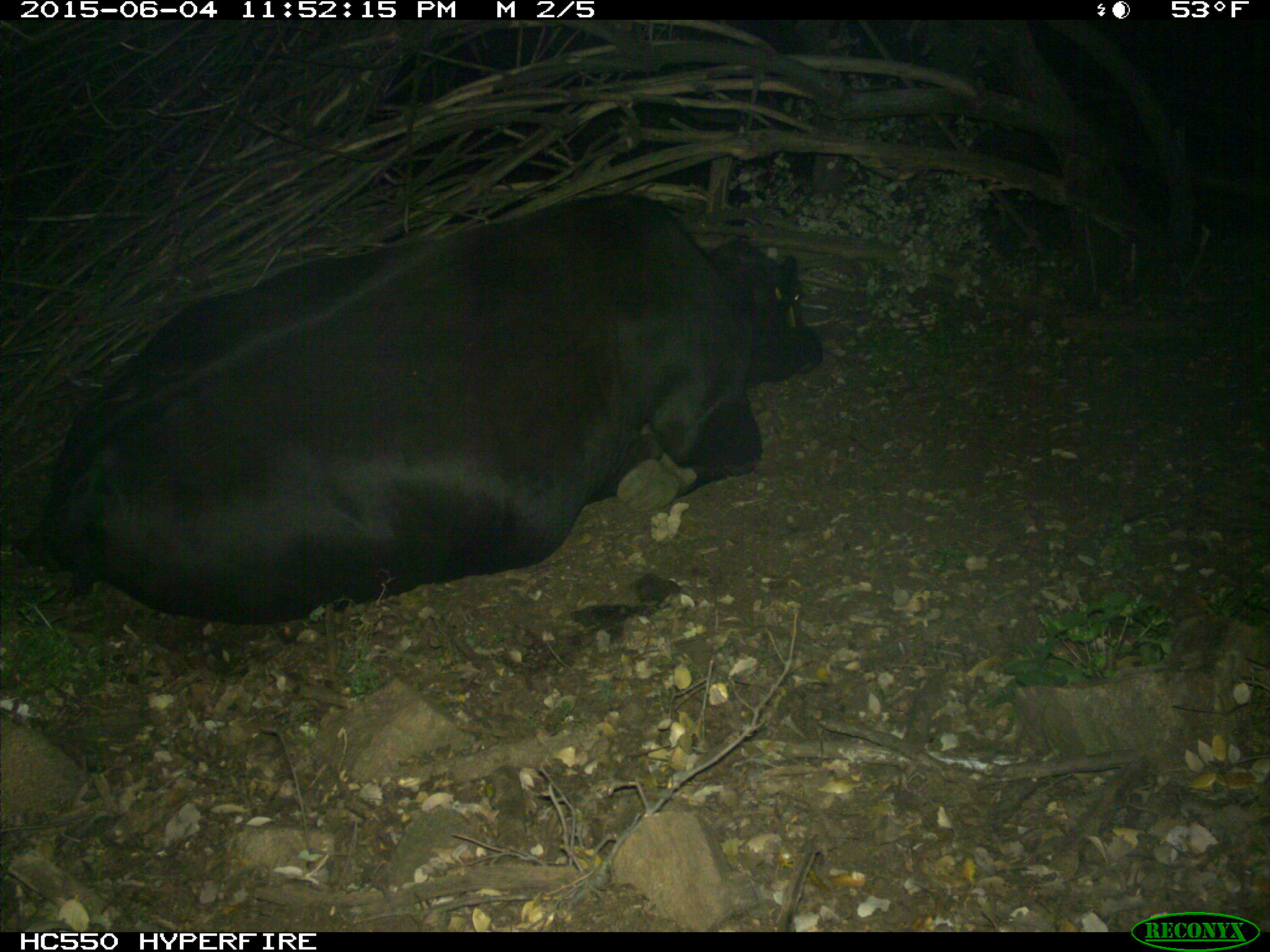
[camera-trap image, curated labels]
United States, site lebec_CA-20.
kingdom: Animalia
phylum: Chordata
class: Mammalia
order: Artiodactyla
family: Bovidae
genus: Bos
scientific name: Bos taurus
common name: domestic cow